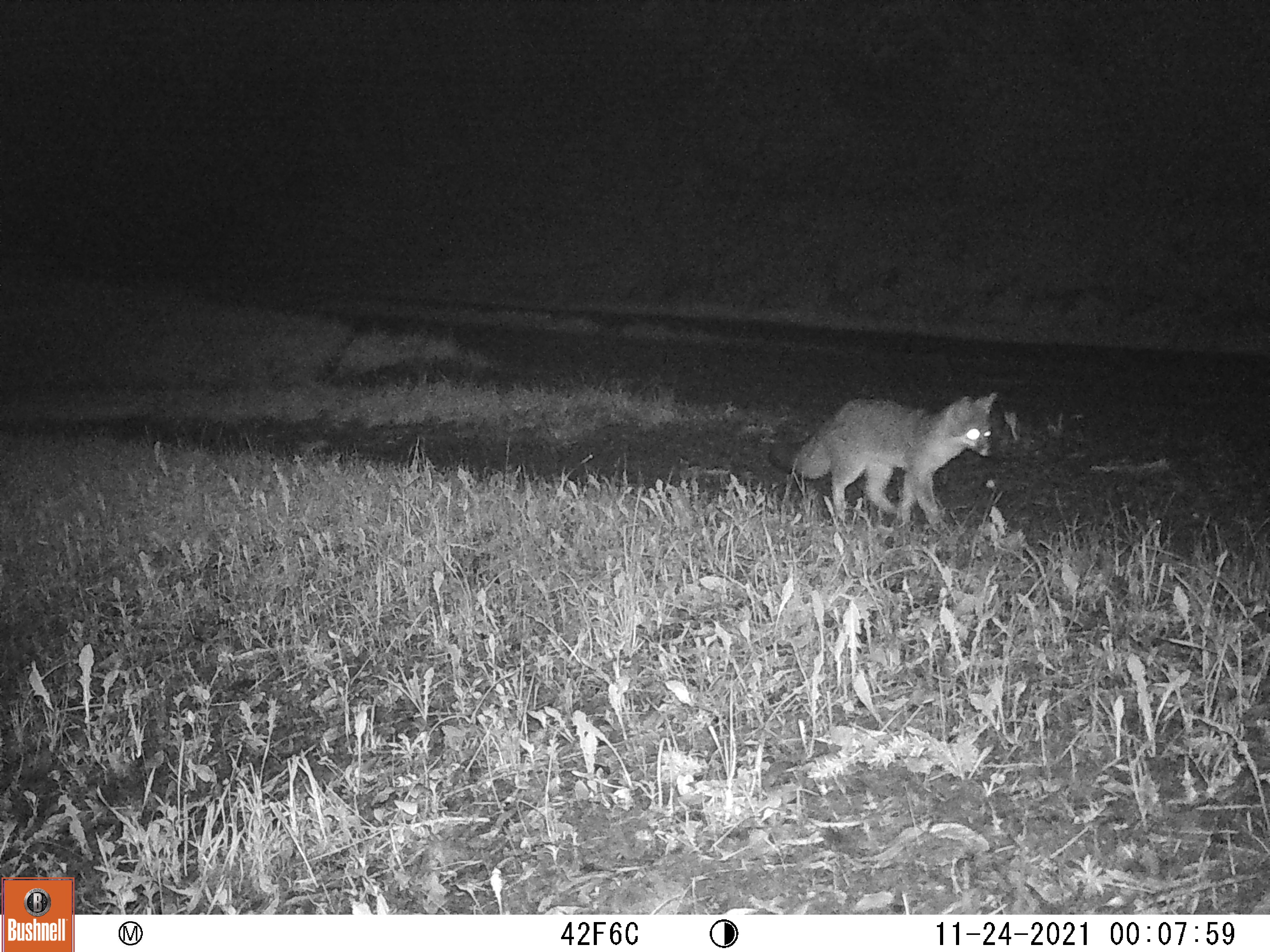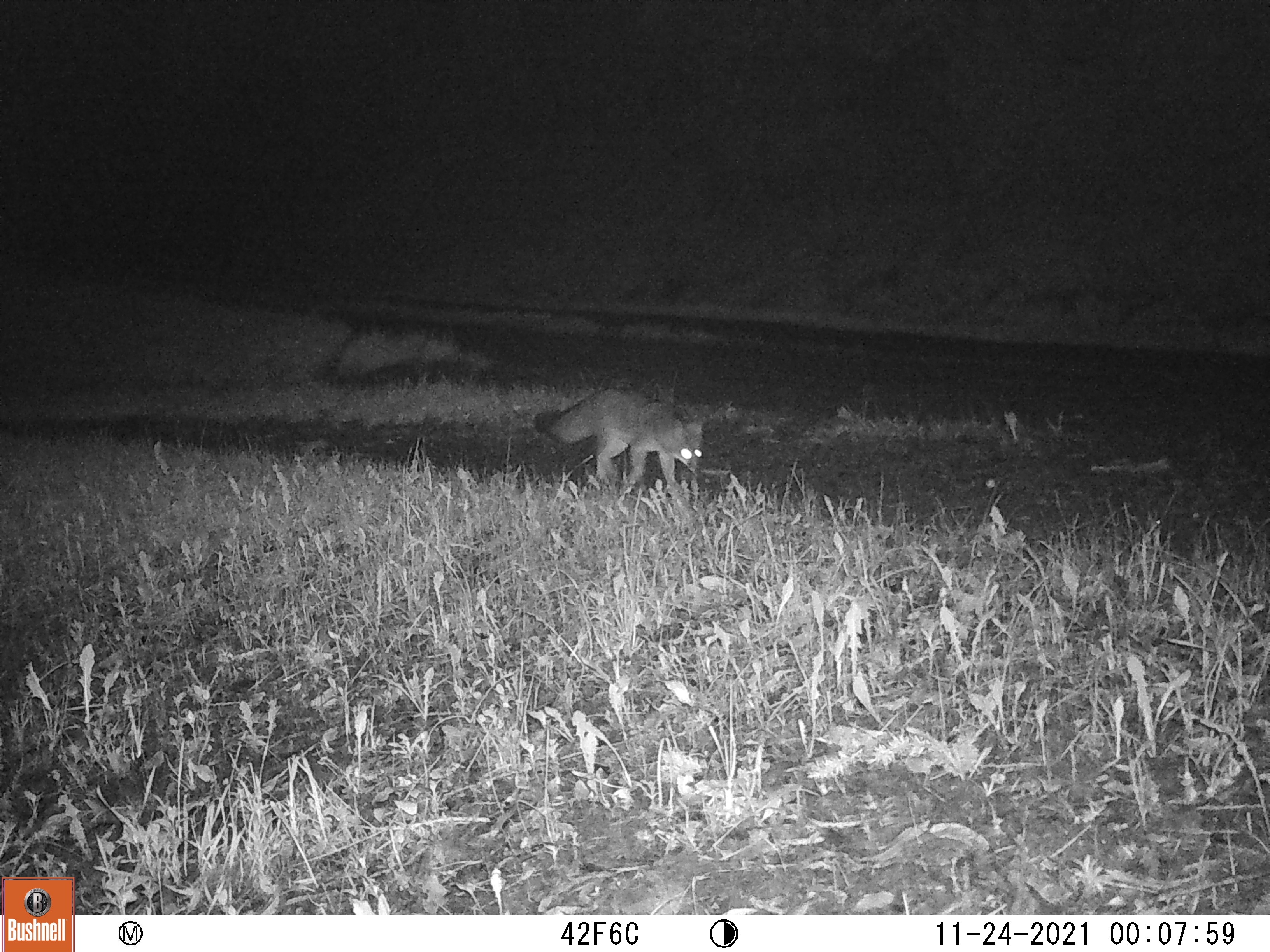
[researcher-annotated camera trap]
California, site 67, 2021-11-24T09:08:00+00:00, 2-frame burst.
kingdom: Animalia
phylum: Chordata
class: Mammalia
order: Carnivora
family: Canidae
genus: Urocyon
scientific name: Urocyon cinereoargenteus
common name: gray fox